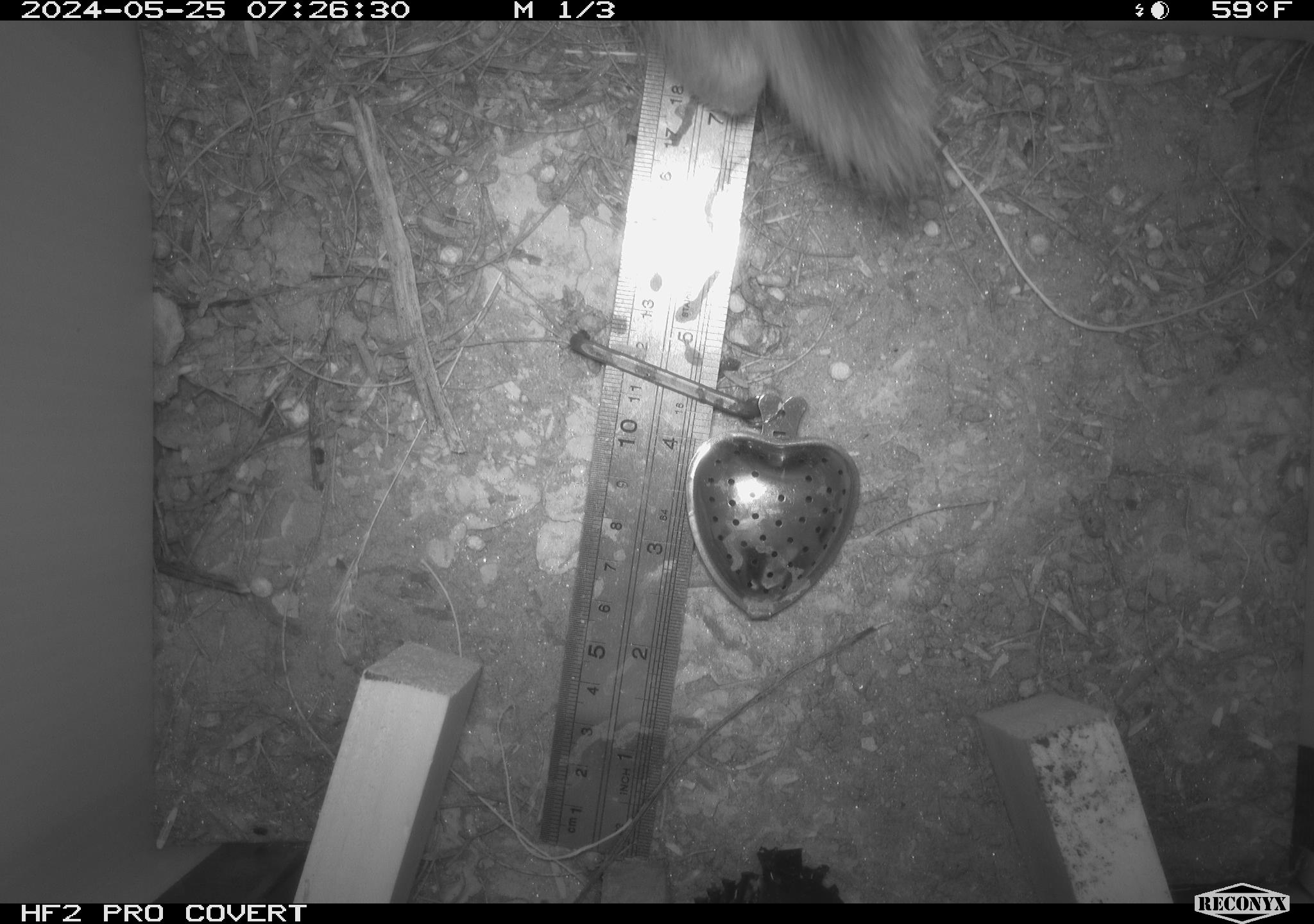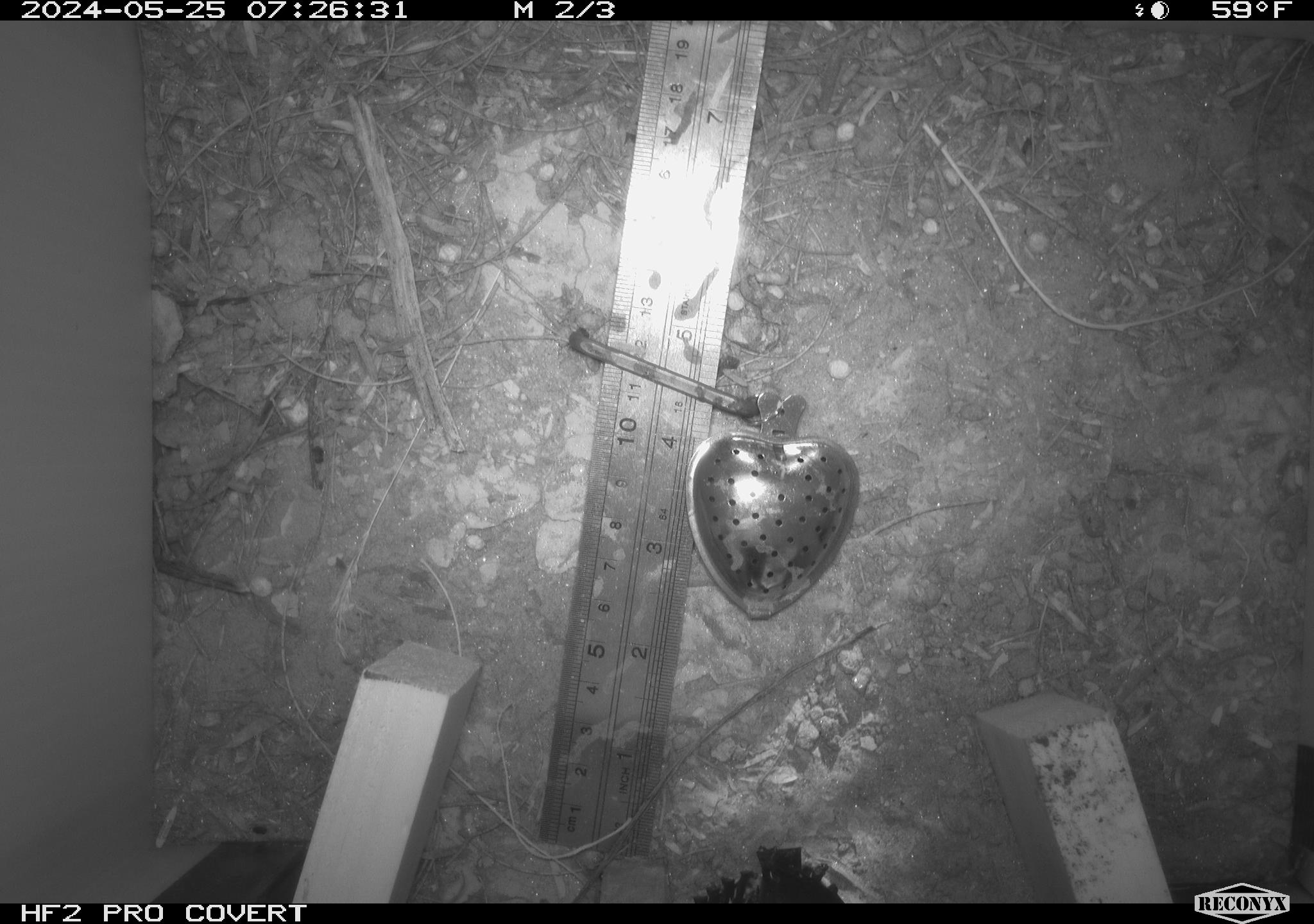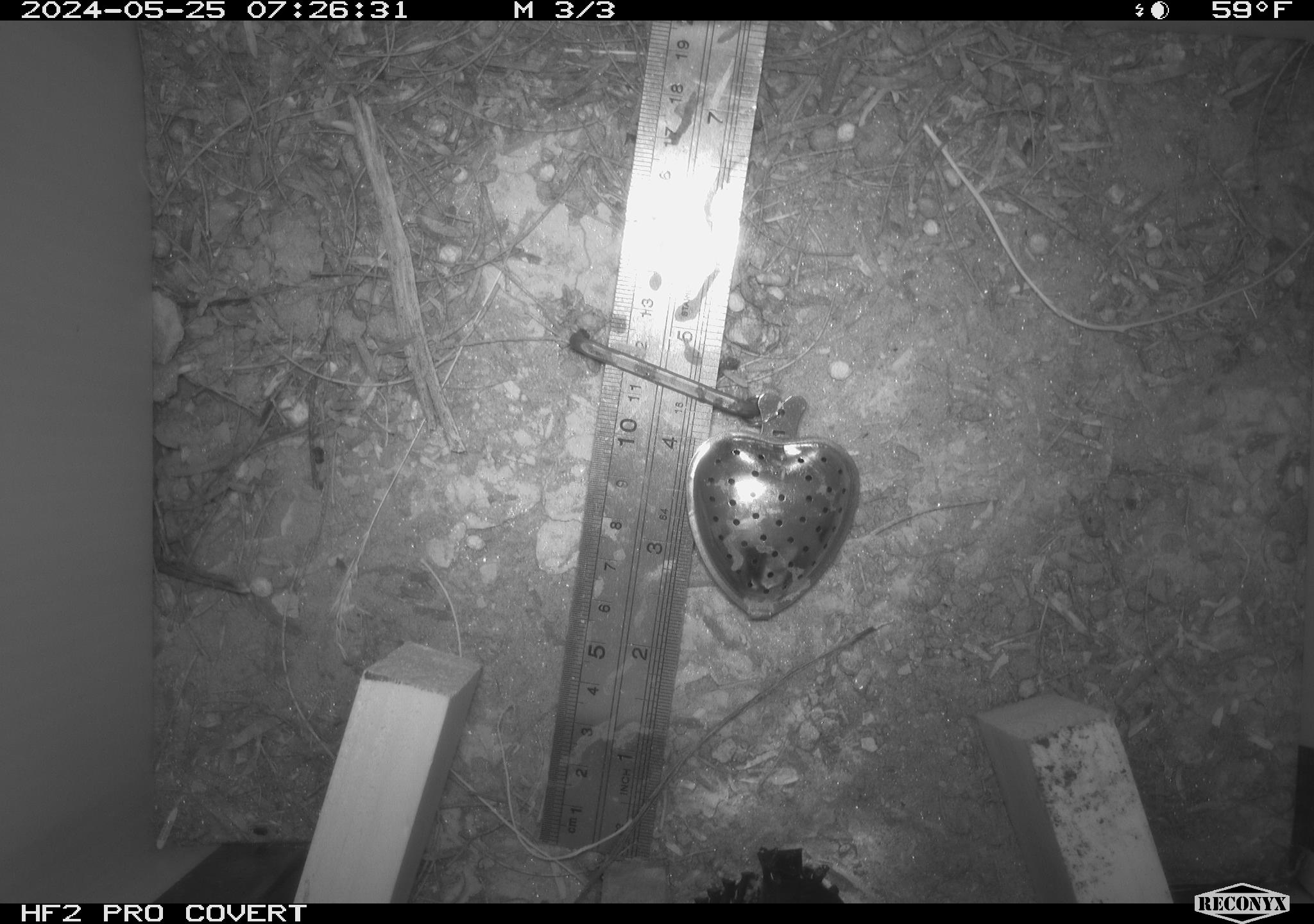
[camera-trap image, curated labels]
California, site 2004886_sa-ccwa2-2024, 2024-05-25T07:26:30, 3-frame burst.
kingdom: Animalia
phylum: Chordata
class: Mammalia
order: Lagomorpha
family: Leporidae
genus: Sylvilagus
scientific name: Sylvilagus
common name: cottontail rabbits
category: sylvilagus species